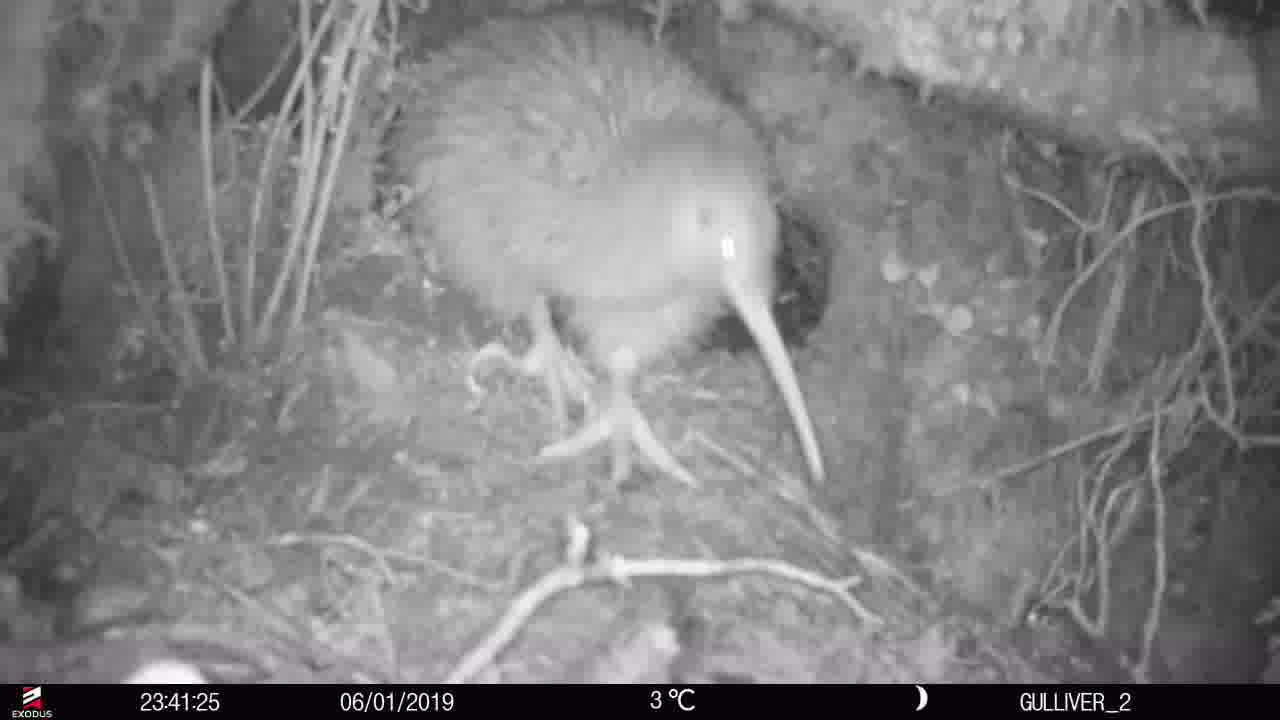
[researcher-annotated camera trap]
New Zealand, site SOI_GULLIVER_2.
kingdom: Animalia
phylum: Chordata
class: Aves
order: Apterygiformes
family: Apterygidae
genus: Apteryx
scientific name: Apteryx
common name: kiwi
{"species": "kiwi (Apteryx)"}